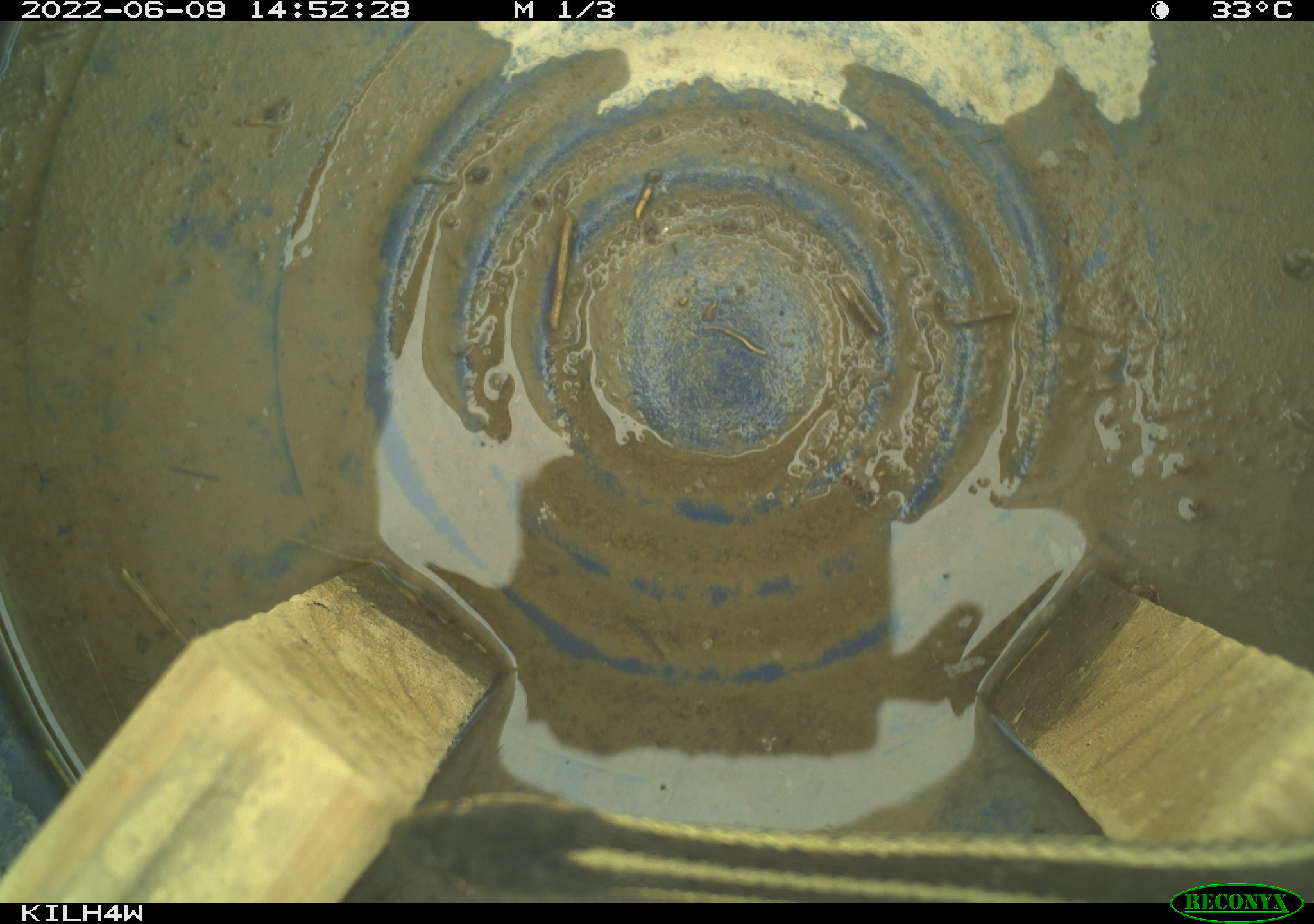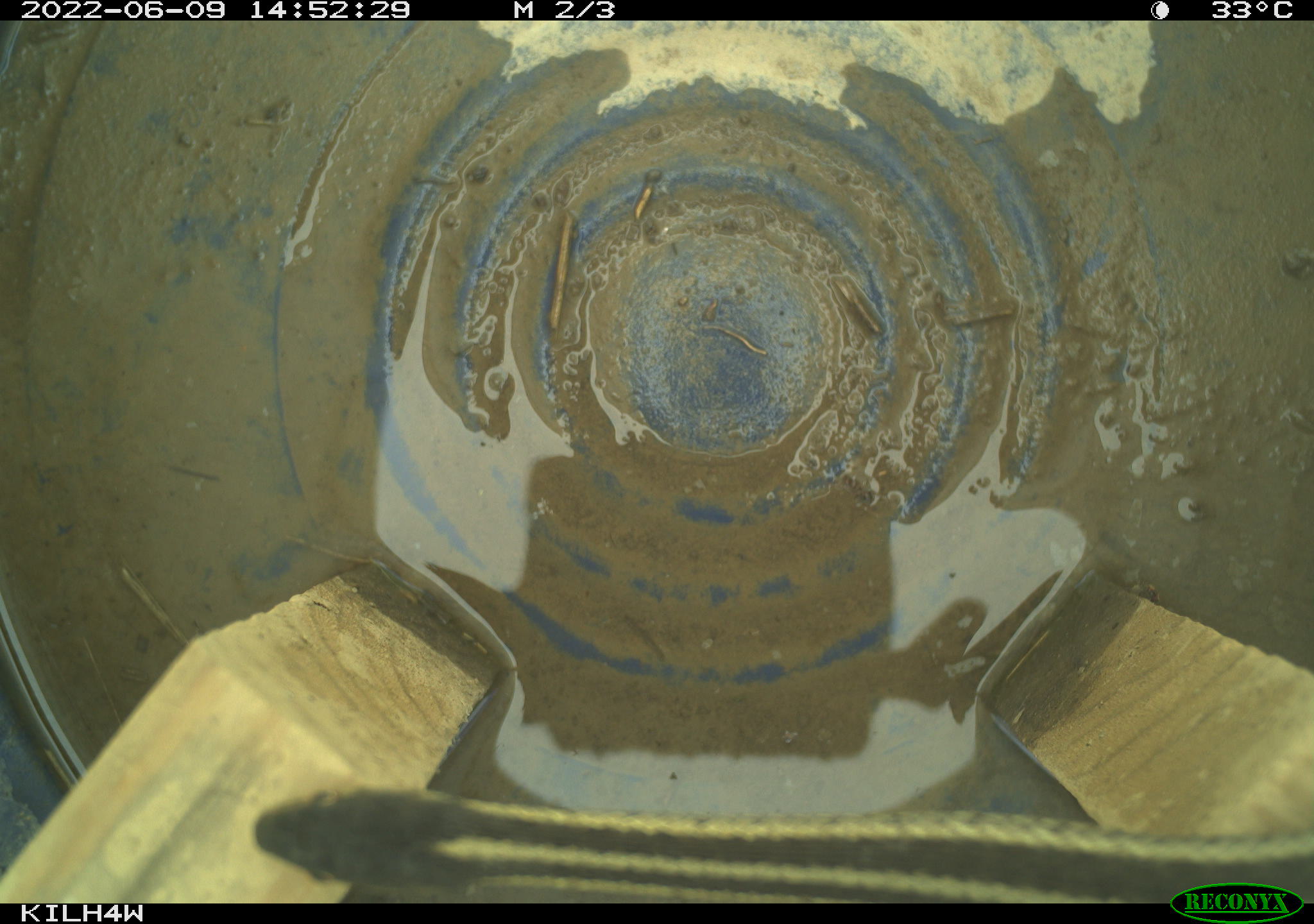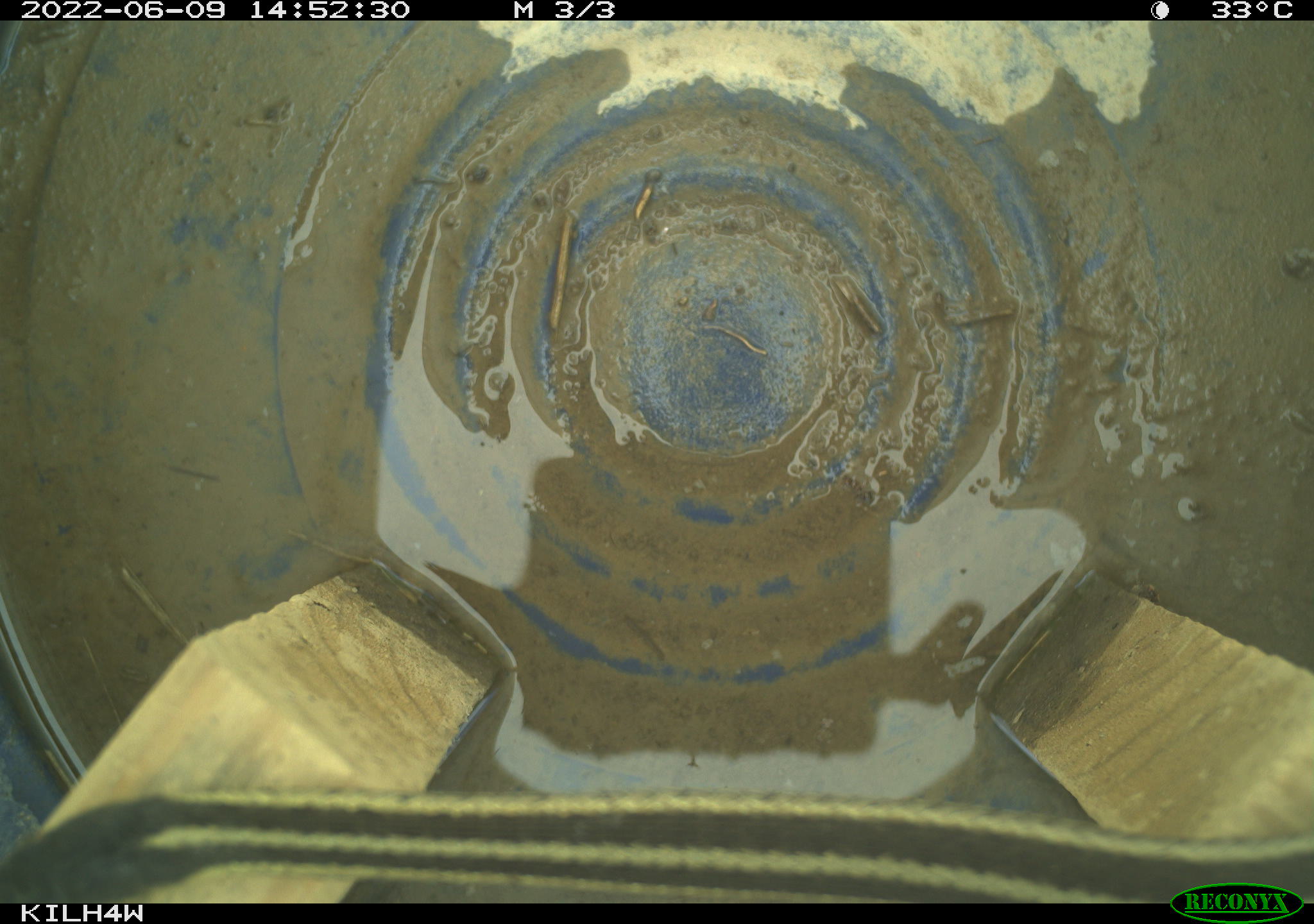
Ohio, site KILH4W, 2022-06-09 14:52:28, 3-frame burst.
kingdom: Animalia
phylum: Chordata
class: Reptilia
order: Squamata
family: Colubridae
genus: Thamnophis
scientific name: Thamnophis sirtalis sirtalis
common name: eastern gartersnake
Eastern gartersnake (Thamnophis sirtalis sirtalis).